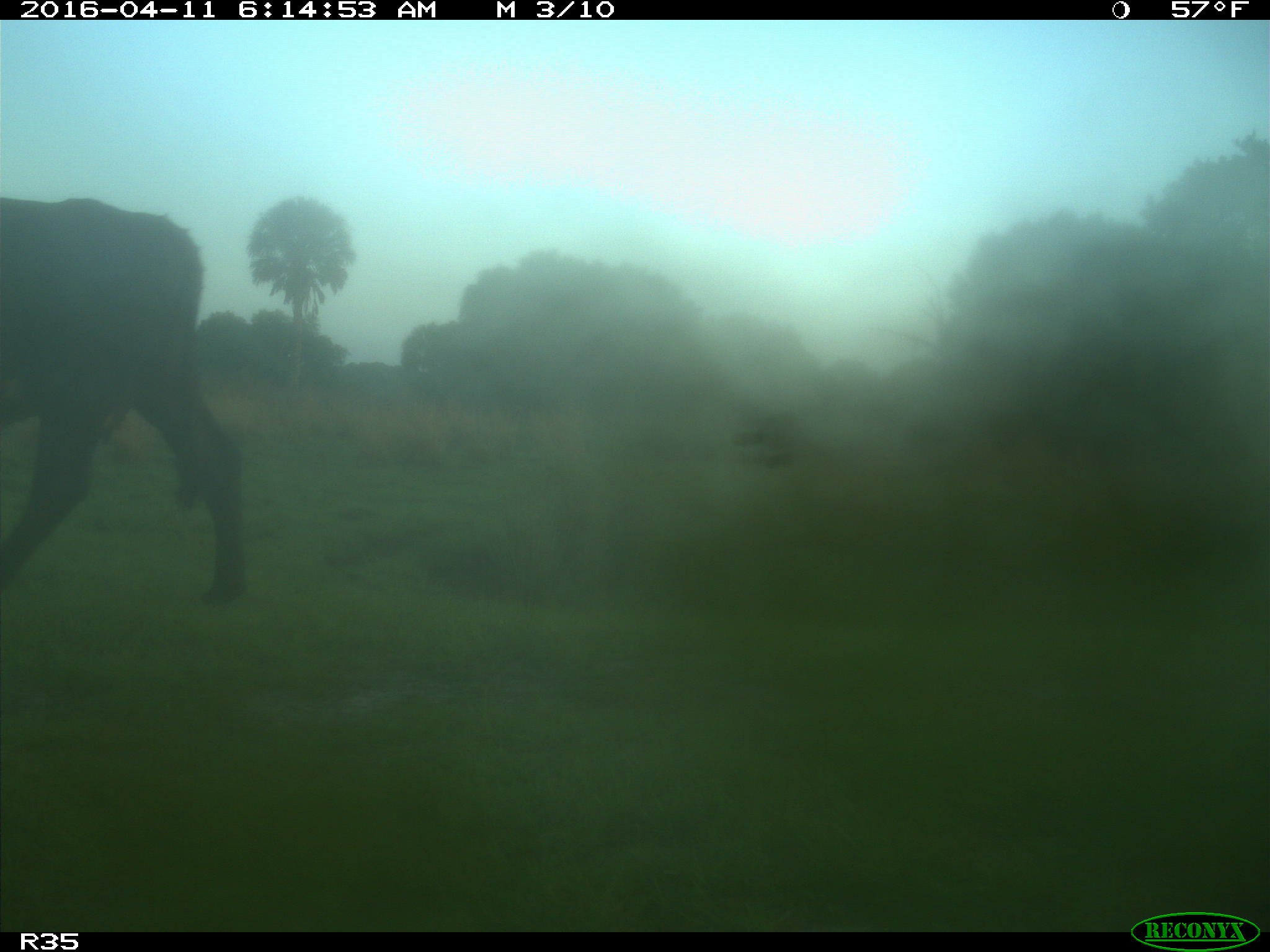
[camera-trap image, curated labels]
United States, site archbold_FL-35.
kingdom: Animalia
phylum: Chordata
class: Mammalia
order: Artiodactyla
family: Bovidae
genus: Bos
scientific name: Bos taurus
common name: domestic cow